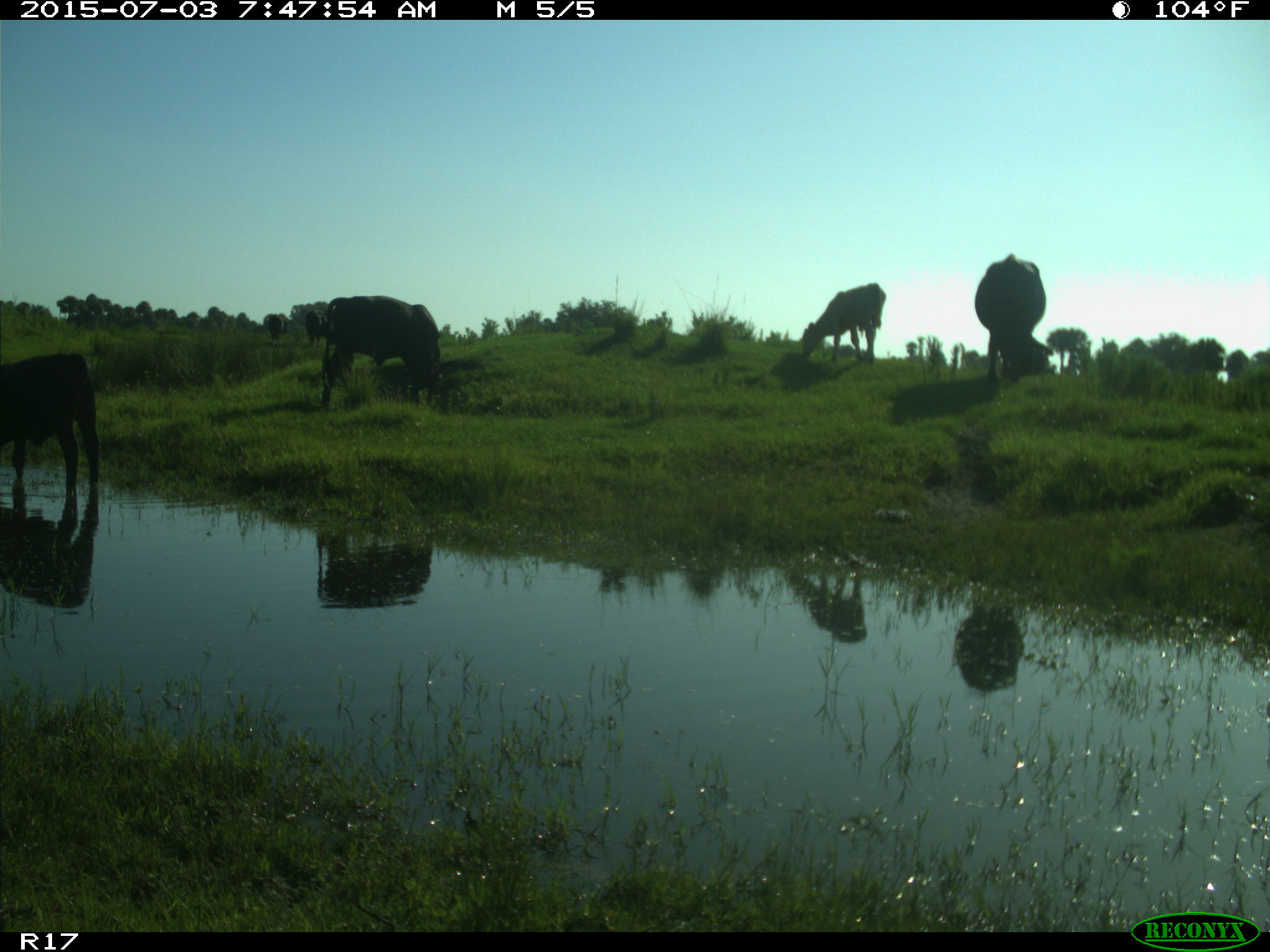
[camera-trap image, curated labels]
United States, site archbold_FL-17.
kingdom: Animalia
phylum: Chordata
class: Mammalia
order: Artiodactyla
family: Bovidae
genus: Bos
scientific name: Bos taurus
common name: domestic cow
Bos taurus (domestic cow).